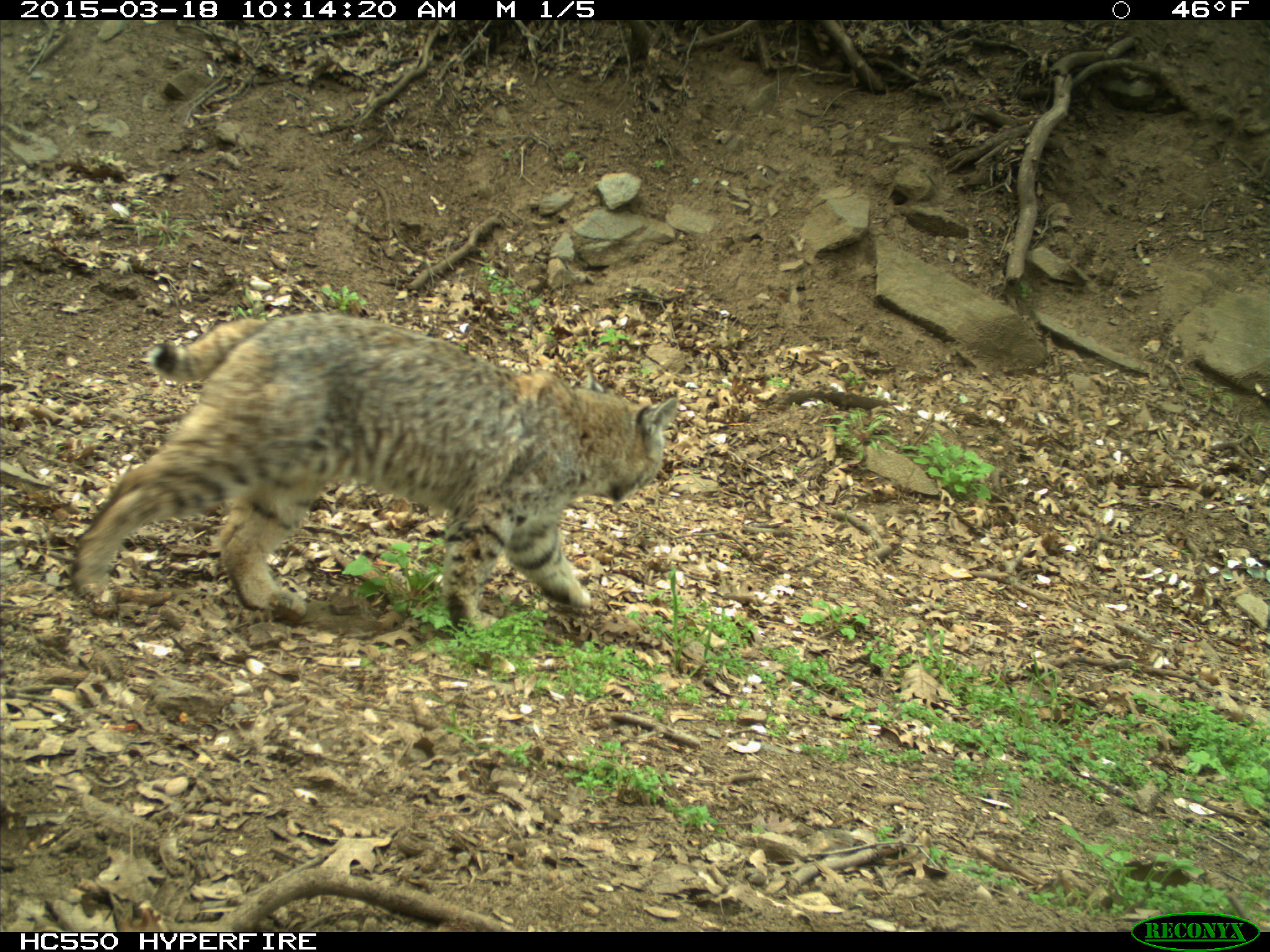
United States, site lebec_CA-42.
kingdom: Animalia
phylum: Chordata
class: Mammalia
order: Carnivora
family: Felidae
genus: Lynx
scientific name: Lynx rufus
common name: bobcat